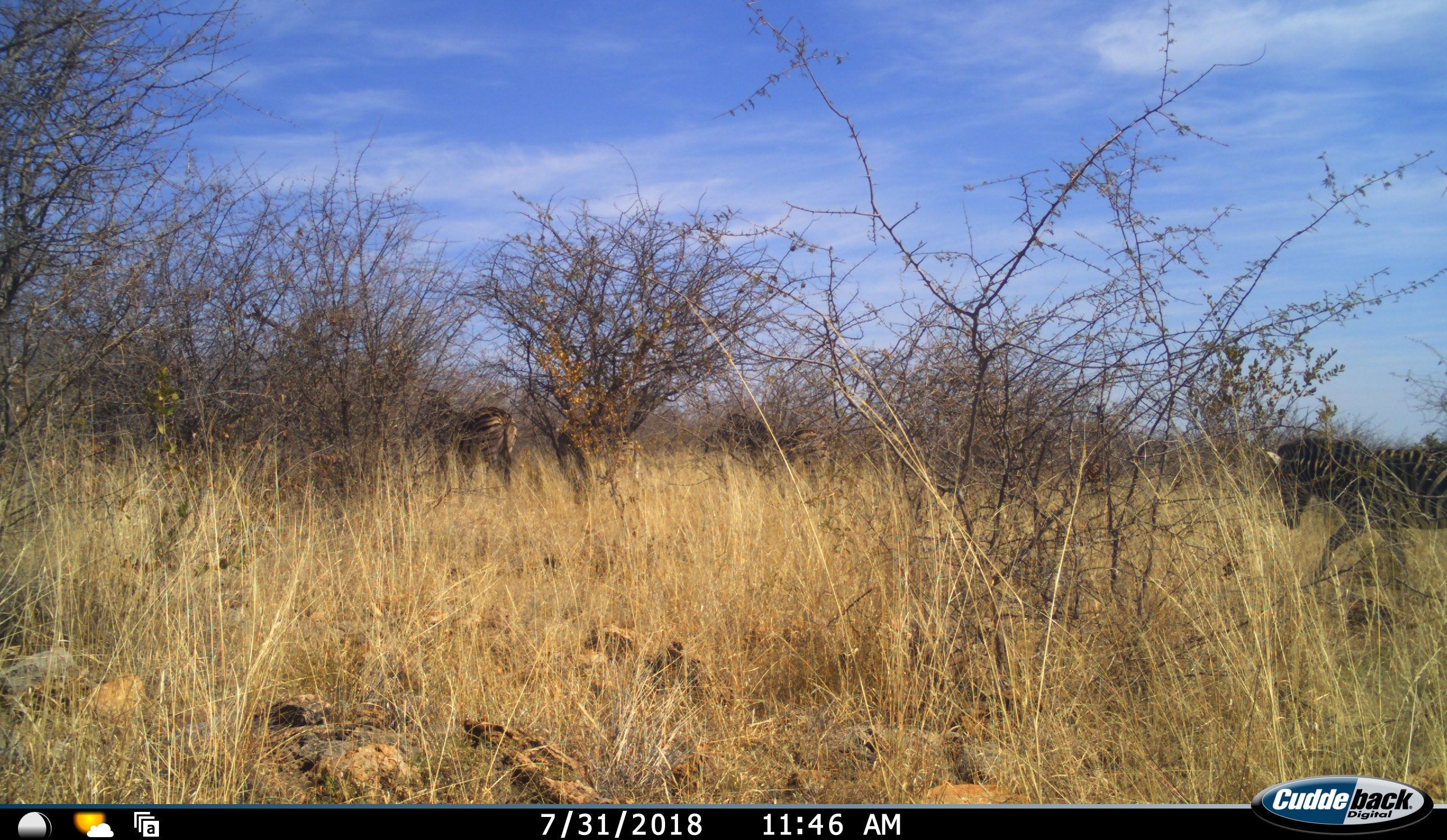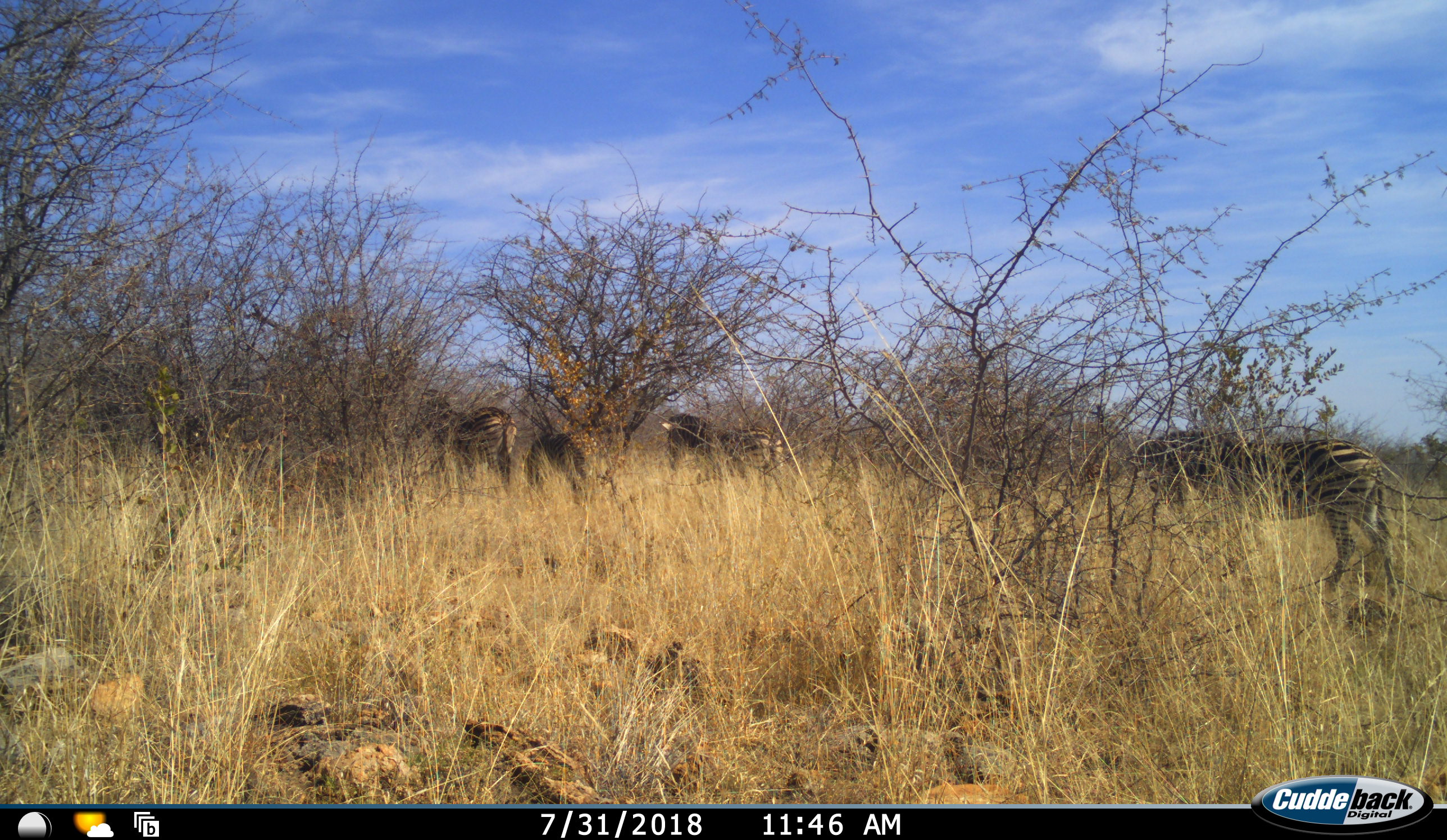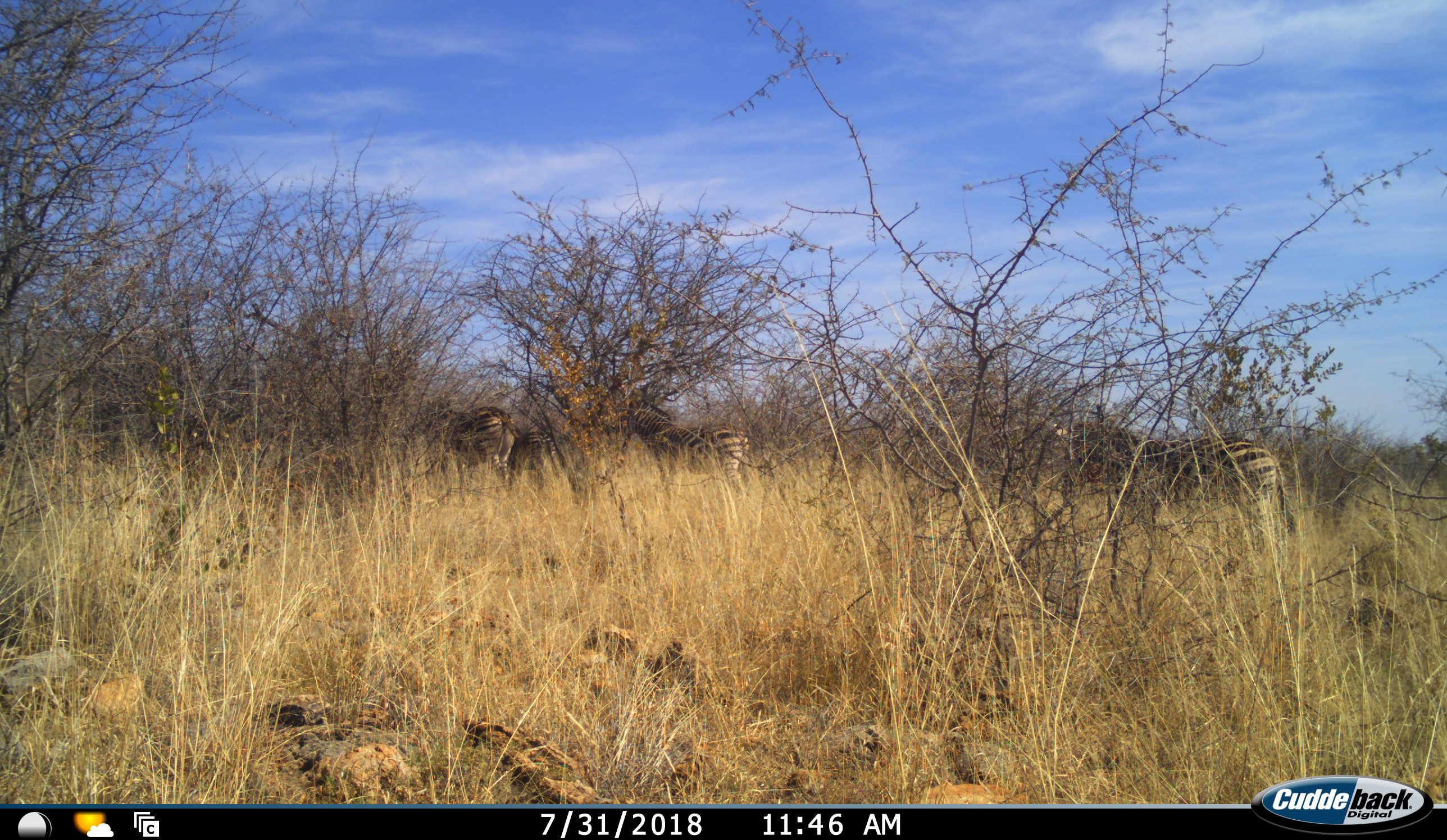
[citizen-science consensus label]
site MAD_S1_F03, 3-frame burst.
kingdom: Animalia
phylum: Chordata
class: Mammalia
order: Perissodactyla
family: Equidae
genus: Equus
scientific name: Equus quagga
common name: plains zebra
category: zebraplains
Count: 4.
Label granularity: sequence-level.